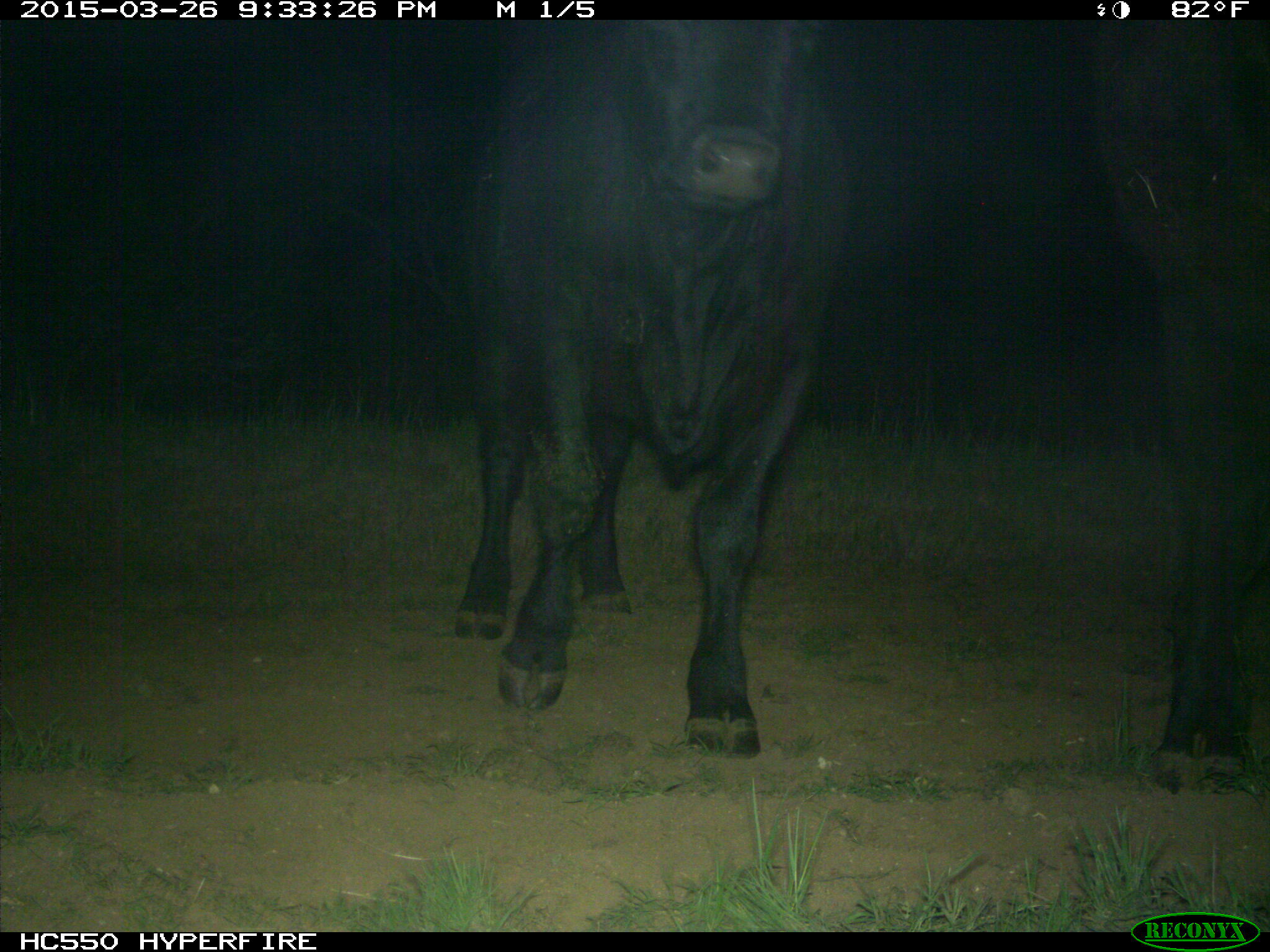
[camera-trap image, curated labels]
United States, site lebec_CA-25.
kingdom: Animalia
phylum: Chordata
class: Mammalia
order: Artiodactyla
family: Bovidae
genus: Bos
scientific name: Bos taurus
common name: domestic cow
Bos taurus (domestic cow).